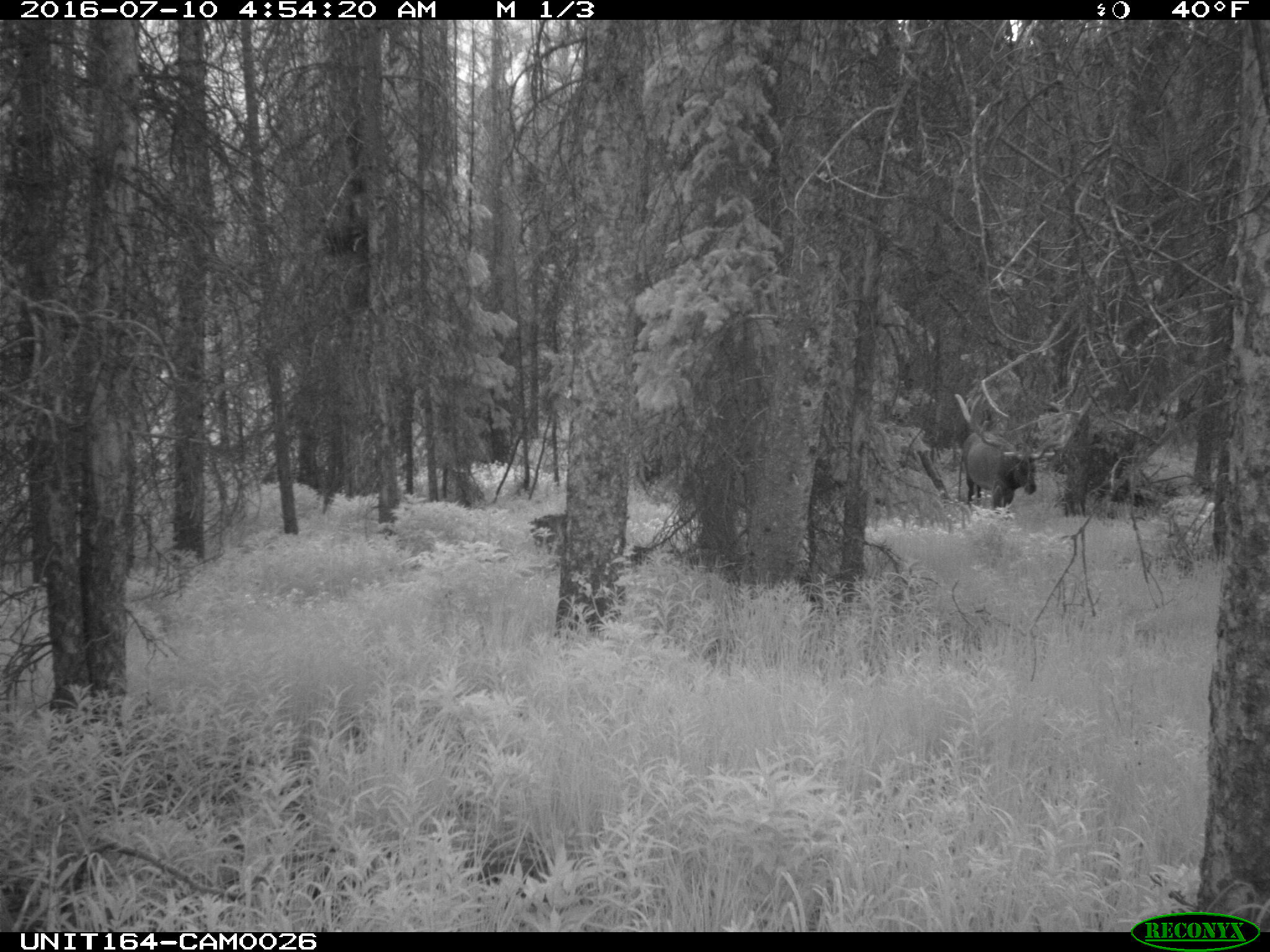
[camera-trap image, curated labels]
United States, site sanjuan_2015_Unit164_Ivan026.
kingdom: Animalia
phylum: Chordata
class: Mammalia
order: Artiodactyla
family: Cervidae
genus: Cervus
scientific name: Cervus elaphus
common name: red deer